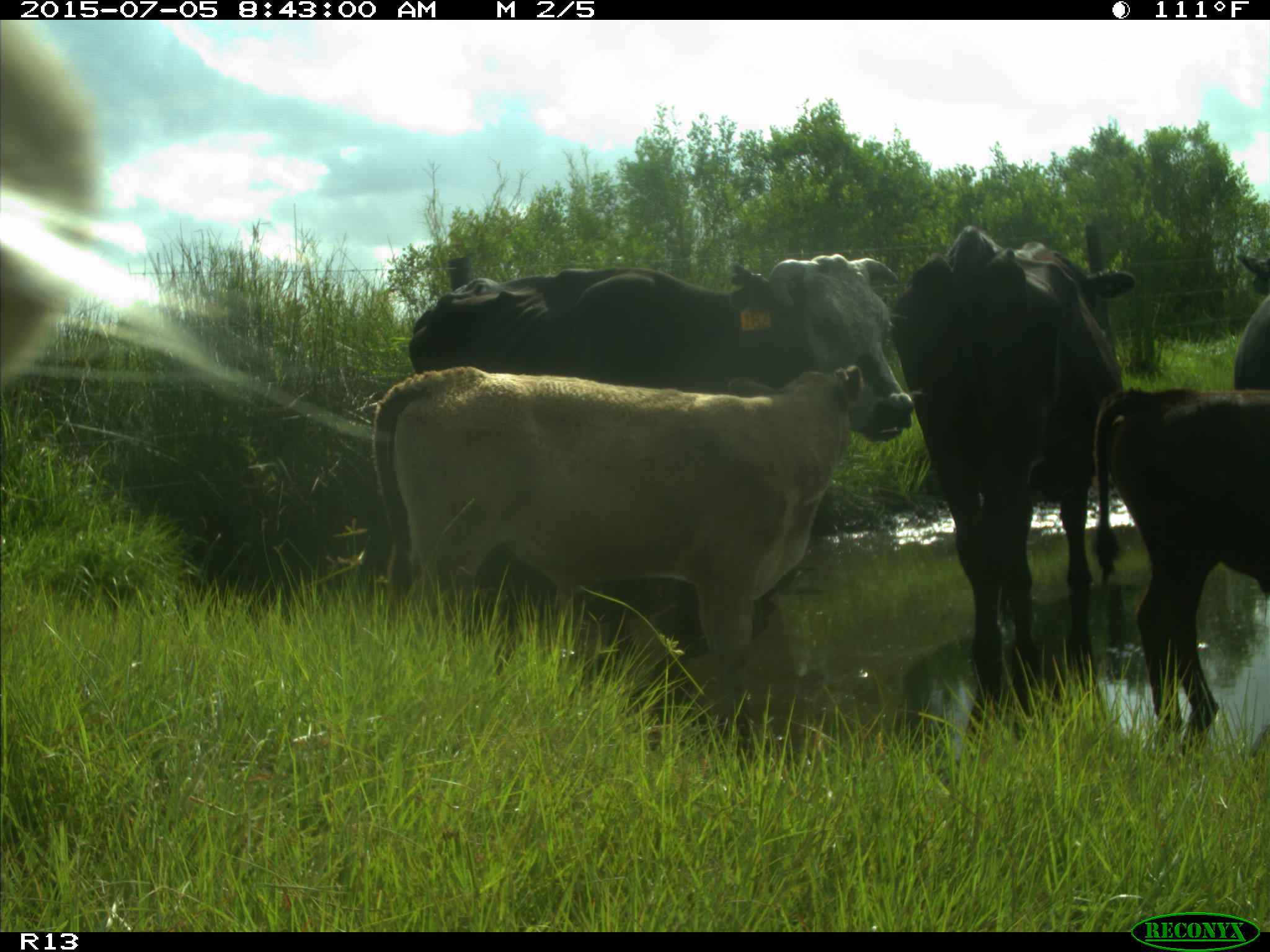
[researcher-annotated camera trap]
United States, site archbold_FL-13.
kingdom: Animalia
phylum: Chordata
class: Mammalia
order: Artiodactyla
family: Bovidae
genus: Bos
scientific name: Bos taurus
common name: domestic cow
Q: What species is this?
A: Bos taurus (domestic cow).